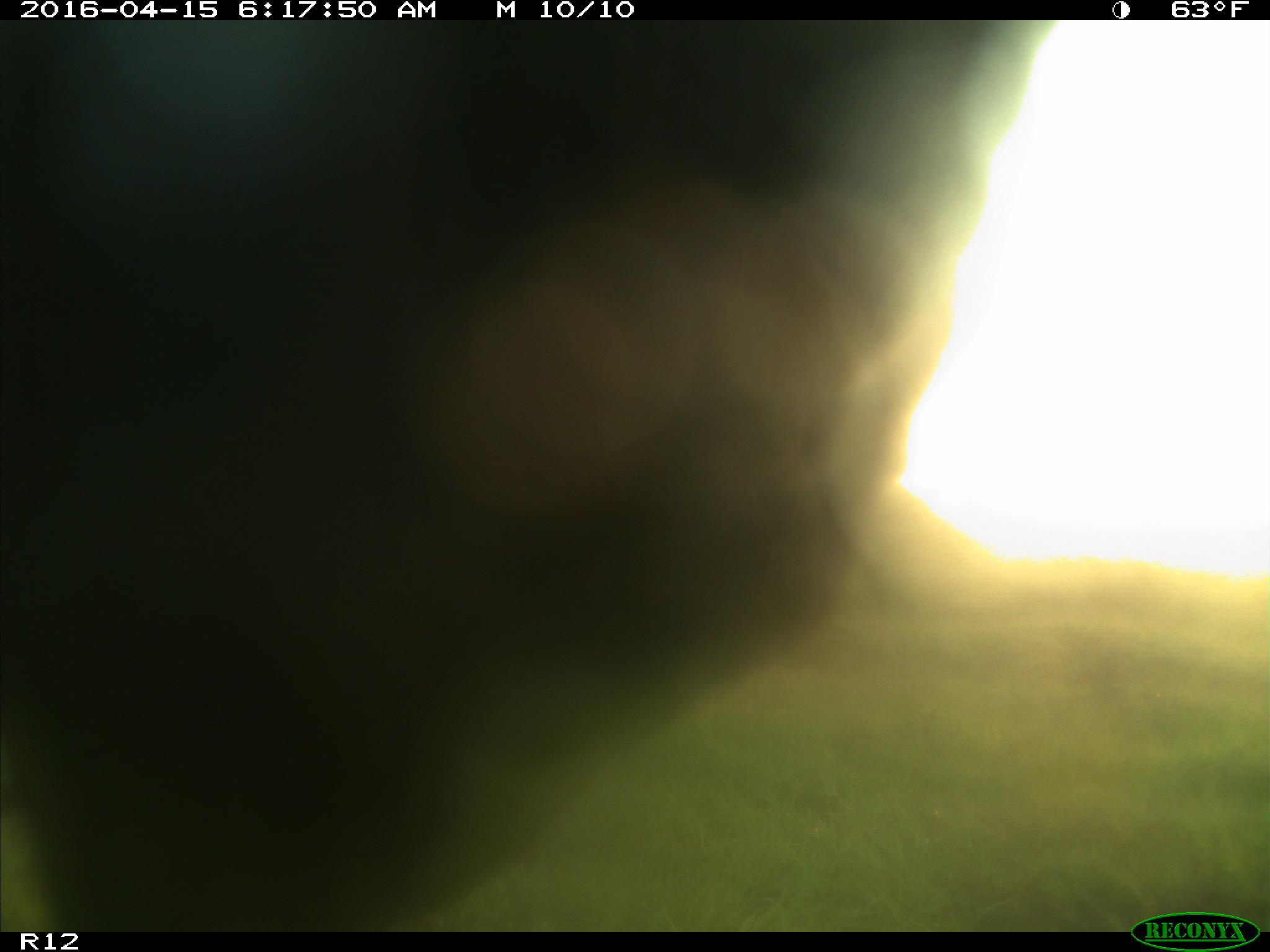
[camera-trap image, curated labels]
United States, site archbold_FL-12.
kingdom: Animalia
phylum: Chordata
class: Mammalia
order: Artiodactyla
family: Bovidae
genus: Bos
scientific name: Bos taurus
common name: domestic cow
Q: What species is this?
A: Bos taurus (domestic cow).